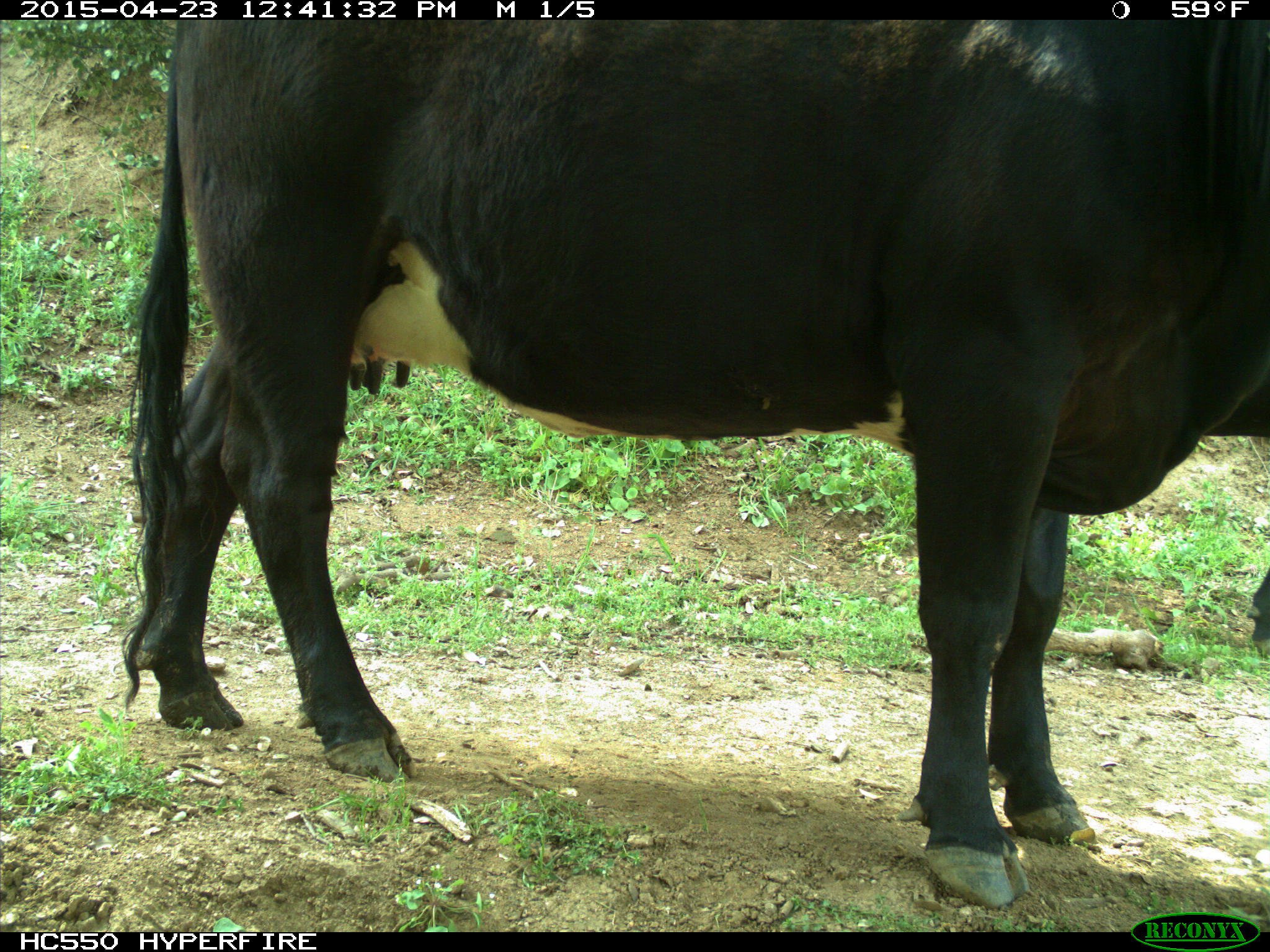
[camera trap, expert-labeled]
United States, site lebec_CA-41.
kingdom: Animalia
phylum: Chordata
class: Mammalia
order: Artiodactyla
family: Bovidae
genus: Bos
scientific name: Bos taurus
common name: domestic cow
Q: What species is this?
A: Bos taurus (domestic cow).